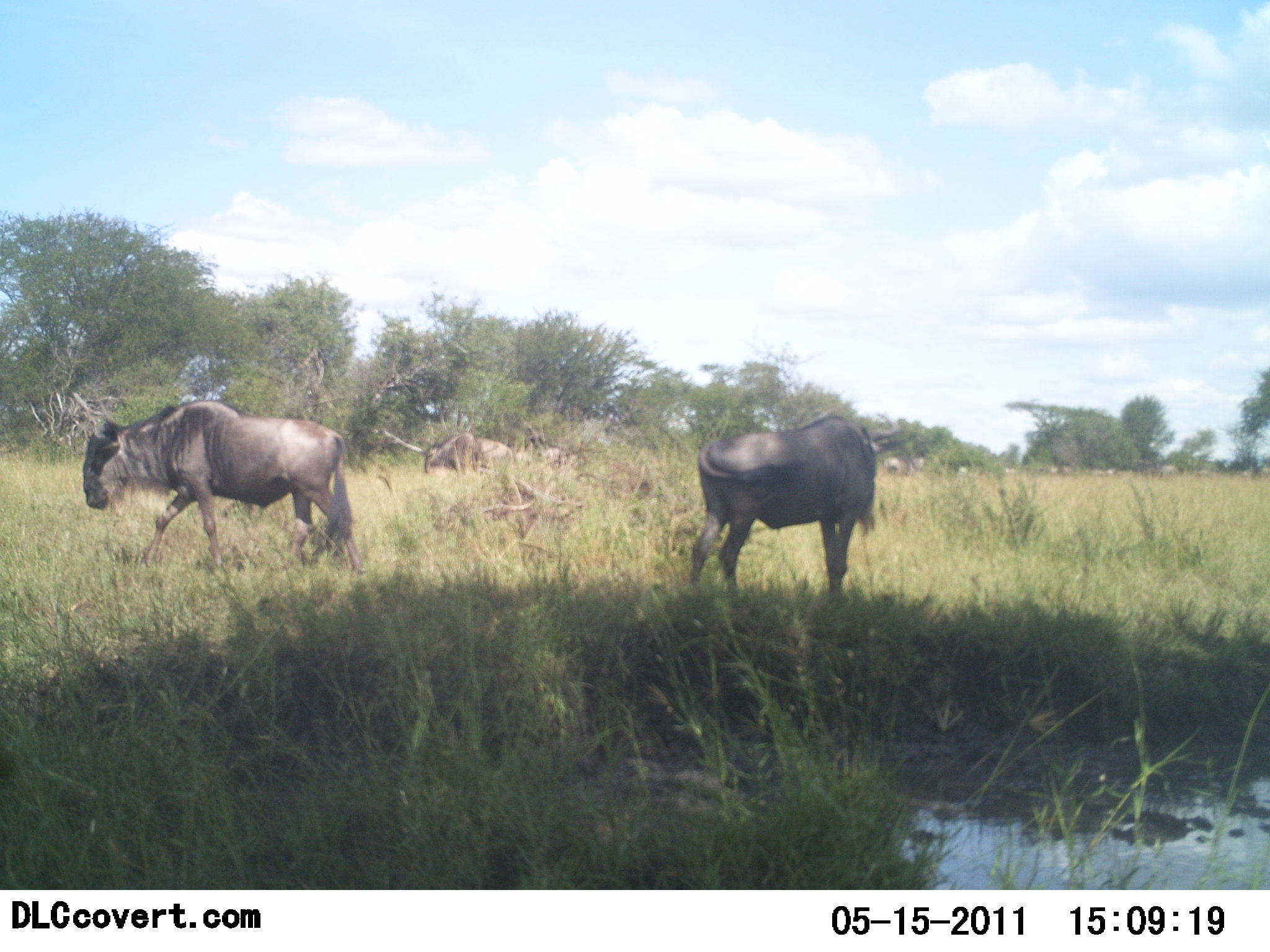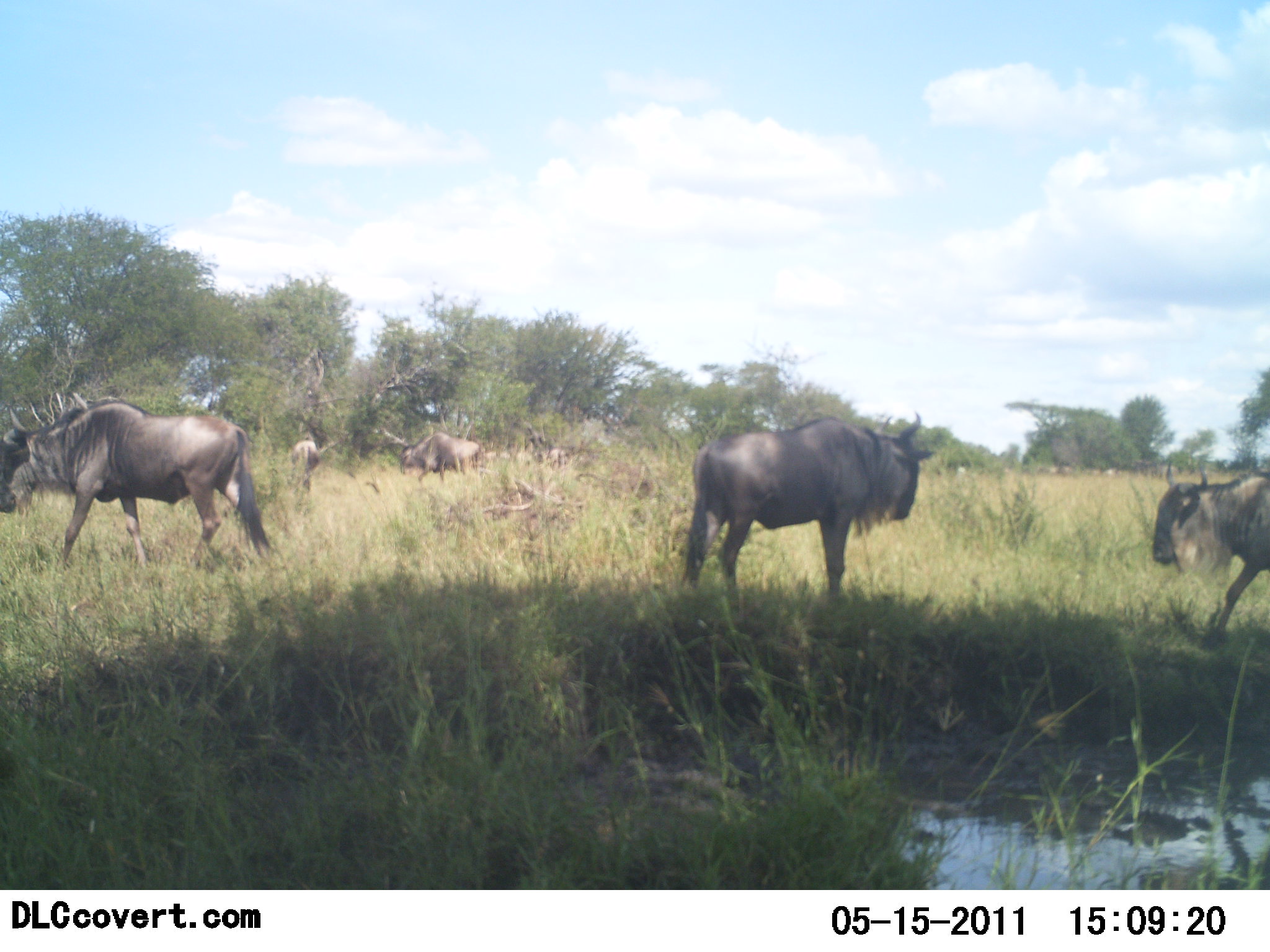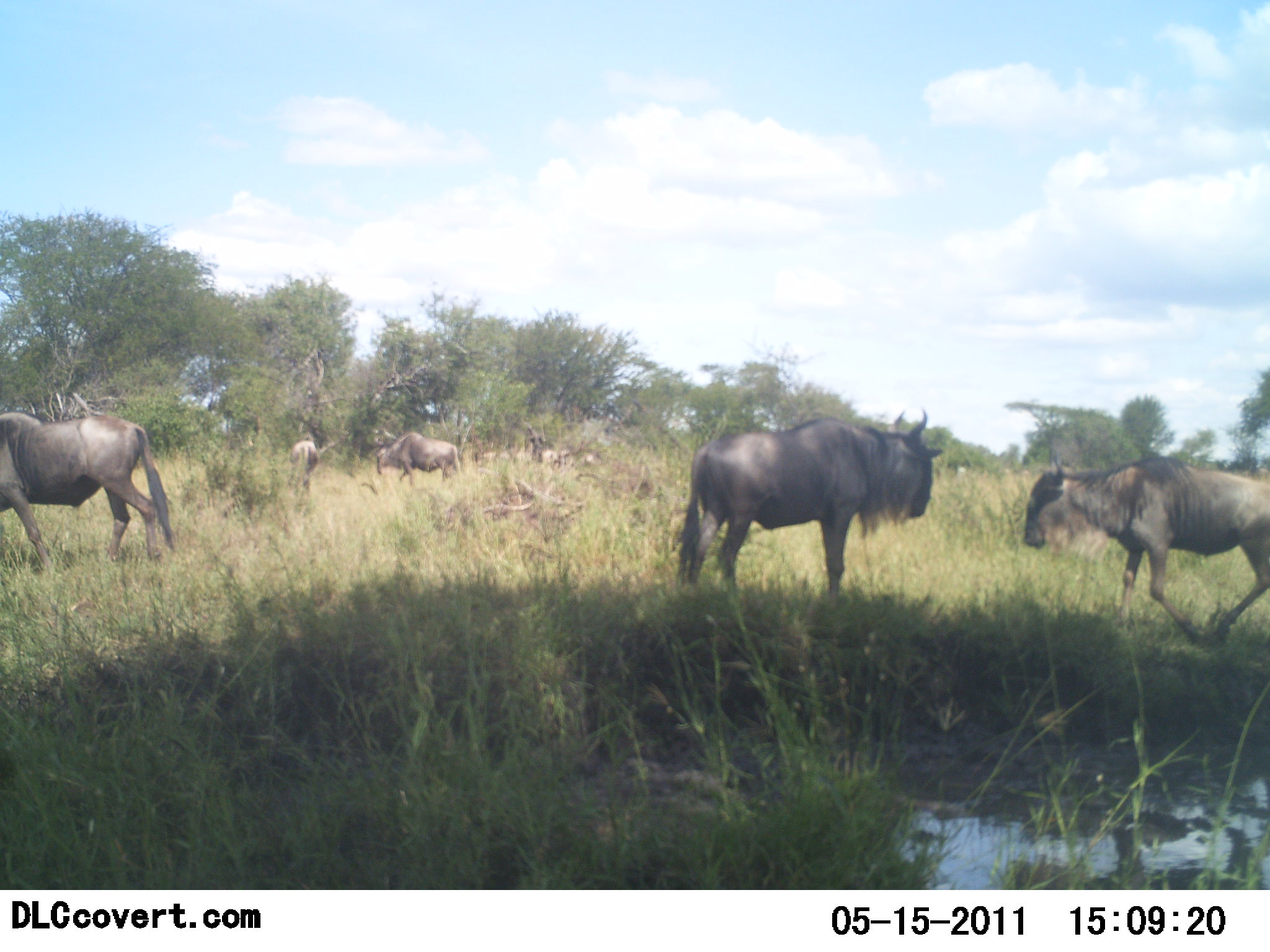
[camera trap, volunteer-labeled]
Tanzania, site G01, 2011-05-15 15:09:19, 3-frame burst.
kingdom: Animalia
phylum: Chordata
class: Mammalia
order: Artiodactyla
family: Bovidae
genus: Connochaetes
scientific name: Connochaetes taurinus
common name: blue wildebeest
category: wildebeest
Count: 5.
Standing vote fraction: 55%.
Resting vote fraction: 18%.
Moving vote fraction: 91%.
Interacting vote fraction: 9%.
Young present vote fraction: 0%.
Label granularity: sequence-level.